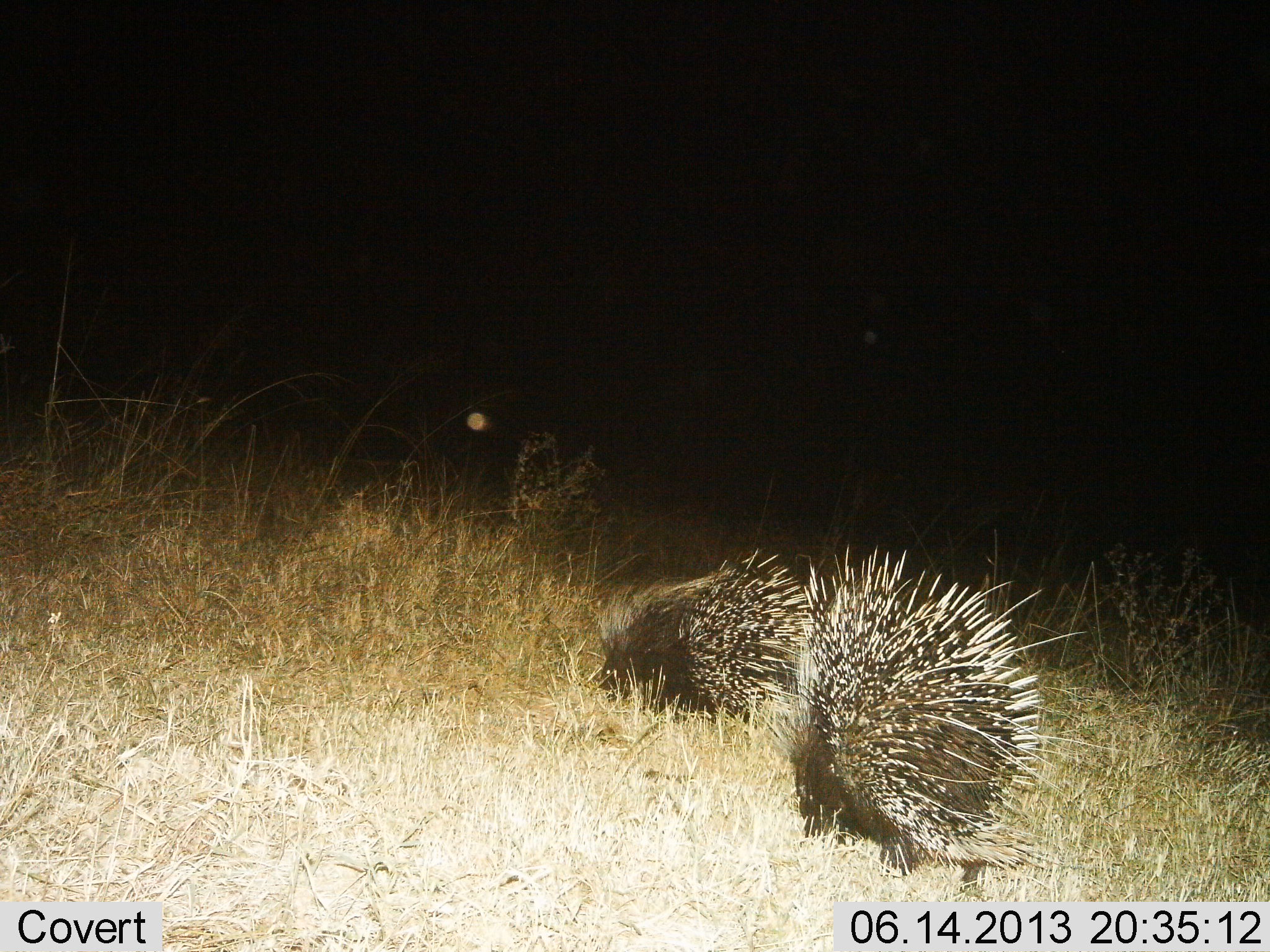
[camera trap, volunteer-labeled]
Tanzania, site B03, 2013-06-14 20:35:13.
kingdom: Animalia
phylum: Chordata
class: Mammalia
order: Rodentia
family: Hystricidae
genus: Hystrix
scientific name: Hystrix cristata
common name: crested porcupine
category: porcupine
Porcupine (crested porcupine) (Hystrix cristata), count 2. Behavior (volunteer vote fractions): standing 44%, resting 7%, moving 56%, interacting 2%. Young present (vote fraction): 2%. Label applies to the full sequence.